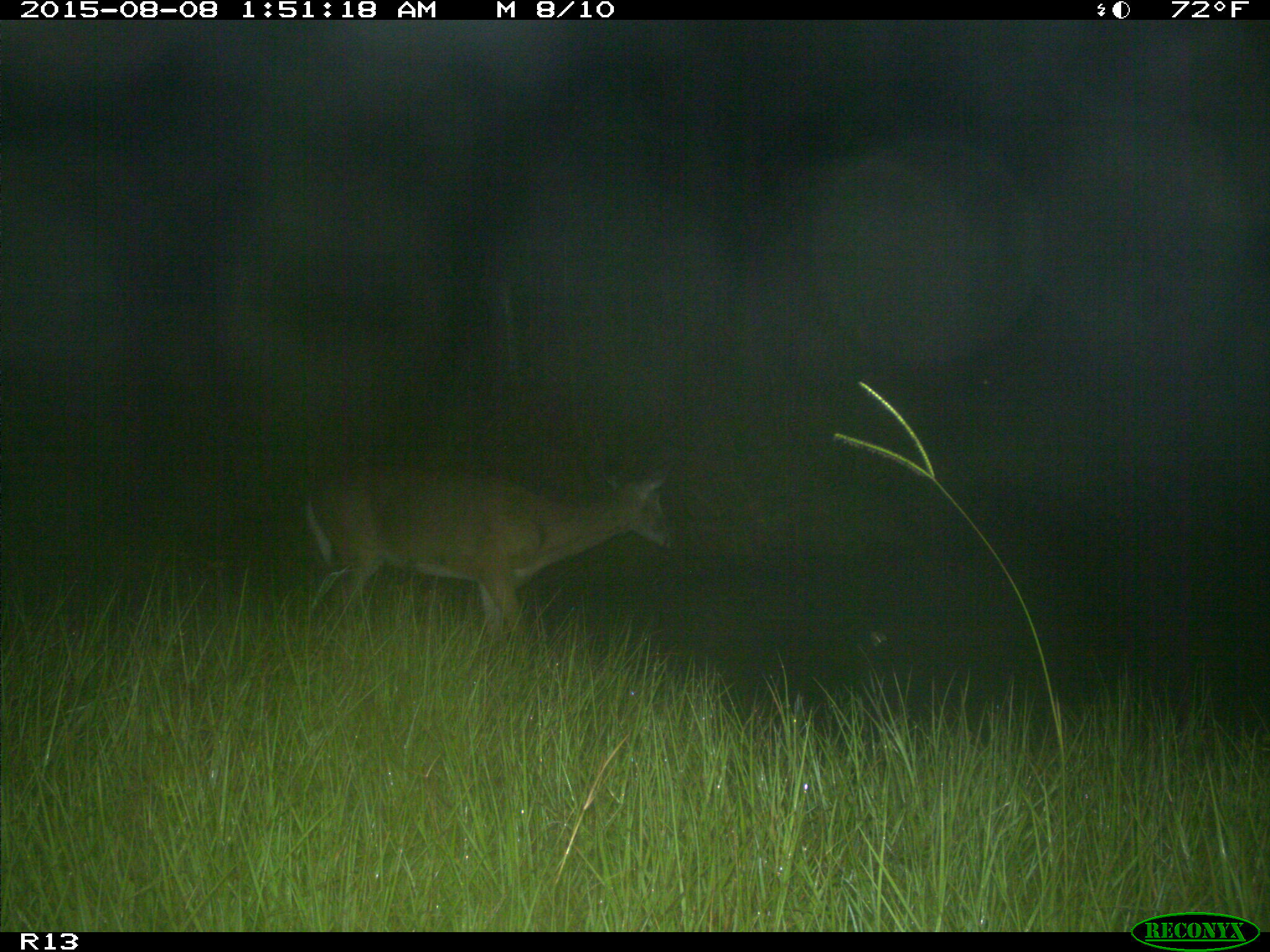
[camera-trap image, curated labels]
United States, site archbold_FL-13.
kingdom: Animalia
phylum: Chordata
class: Mammalia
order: Artiodactyla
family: Cervidae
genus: Odocoileus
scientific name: Odocoileus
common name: deer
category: unidentified deer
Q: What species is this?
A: Unidentified deer (deer) (Odocoileus).